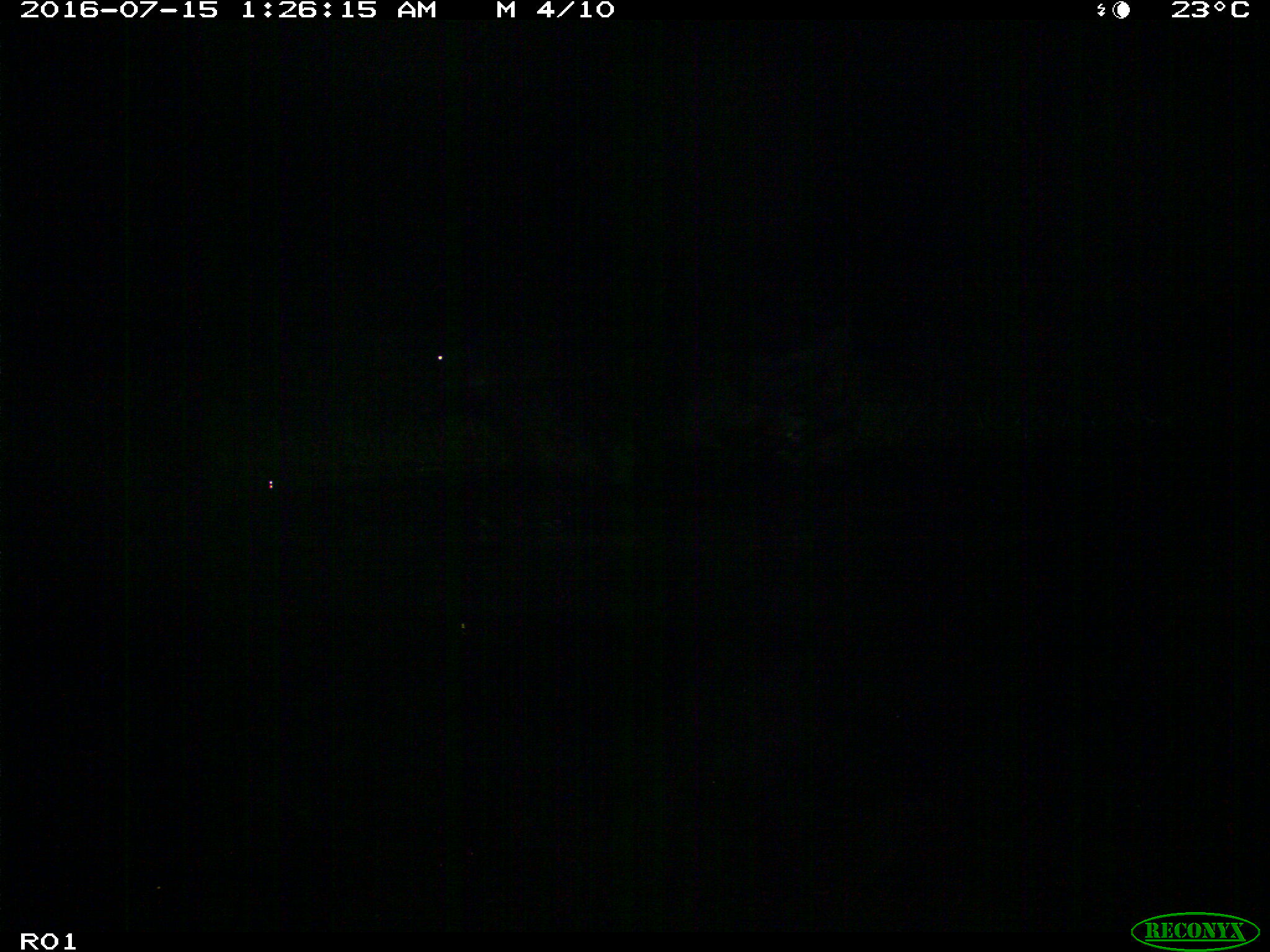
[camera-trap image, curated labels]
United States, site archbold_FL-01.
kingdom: Animalia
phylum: Chordata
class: Mammalia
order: Artiodactyla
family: Bovidae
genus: Bos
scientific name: Bos taurus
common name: domestic cow